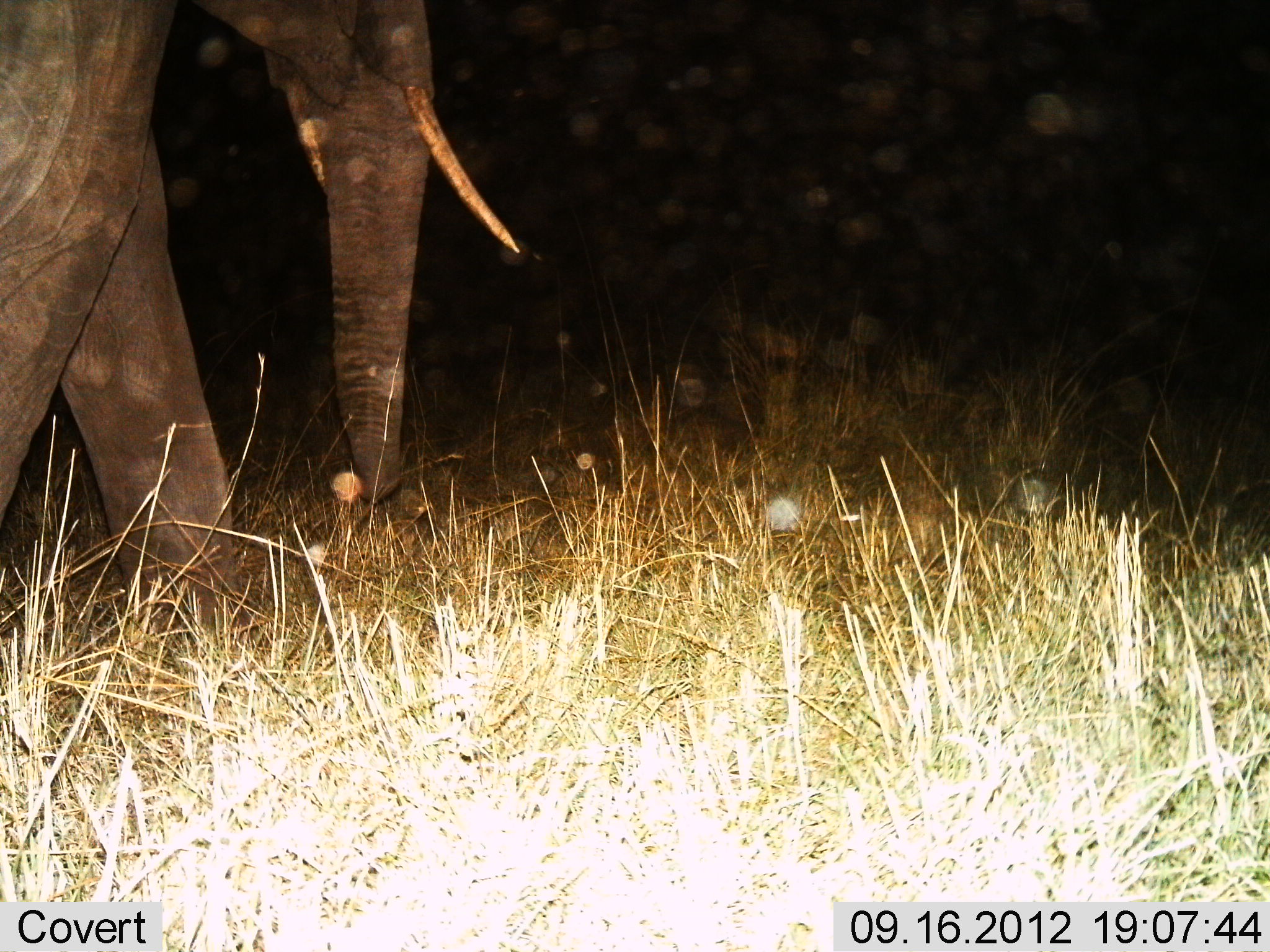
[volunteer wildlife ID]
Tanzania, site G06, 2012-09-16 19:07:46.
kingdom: Animalia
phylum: Chordata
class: Mammalia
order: Proboscidea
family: Elephantidae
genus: Loxodonta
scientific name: Loxodonta africana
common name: african bush elephant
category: elephant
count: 1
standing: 0%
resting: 0%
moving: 100%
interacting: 0%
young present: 0%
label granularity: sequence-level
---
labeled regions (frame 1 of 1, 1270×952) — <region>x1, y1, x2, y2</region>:
animal: <region>0, 0, 521, 682</region>